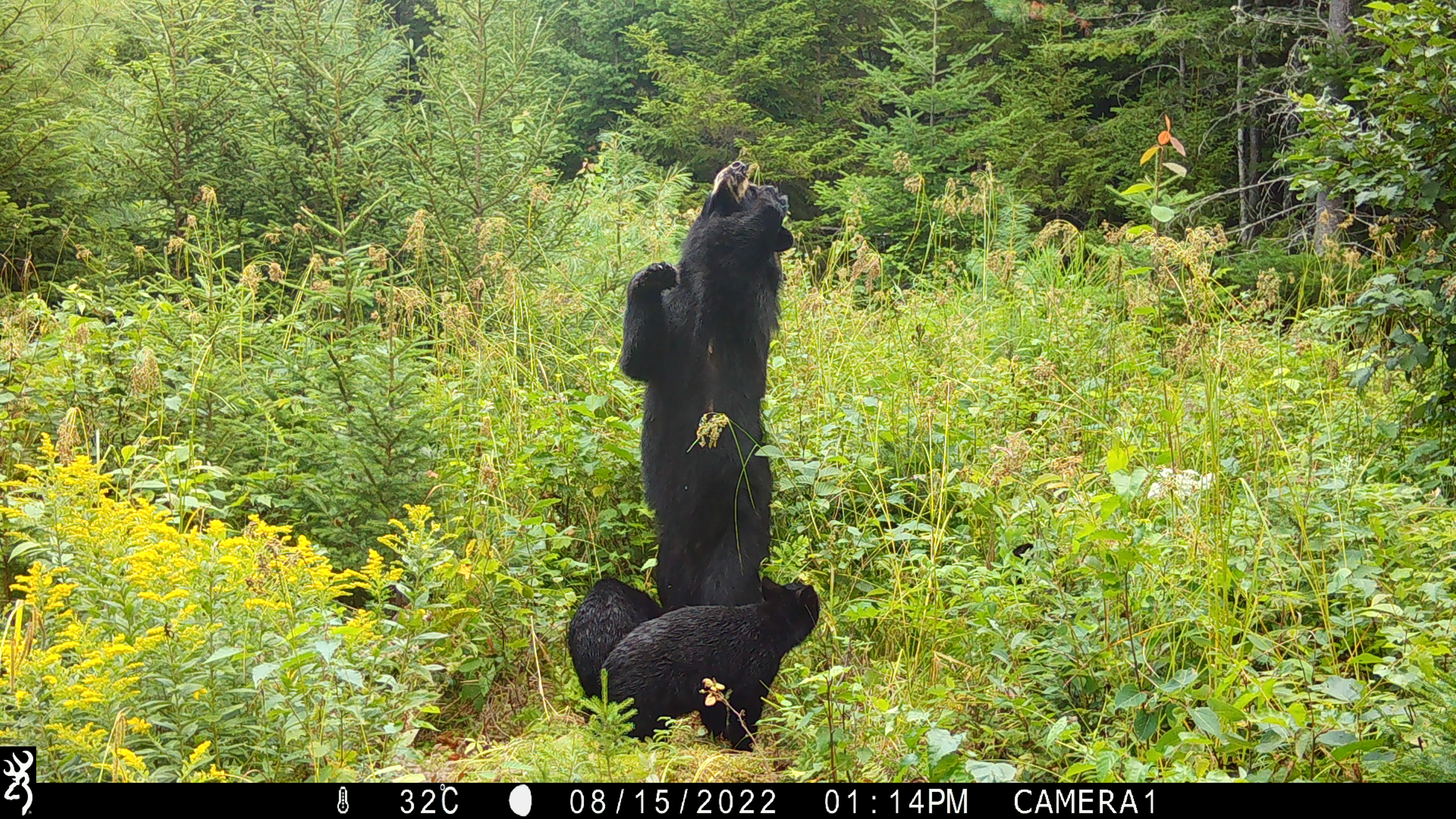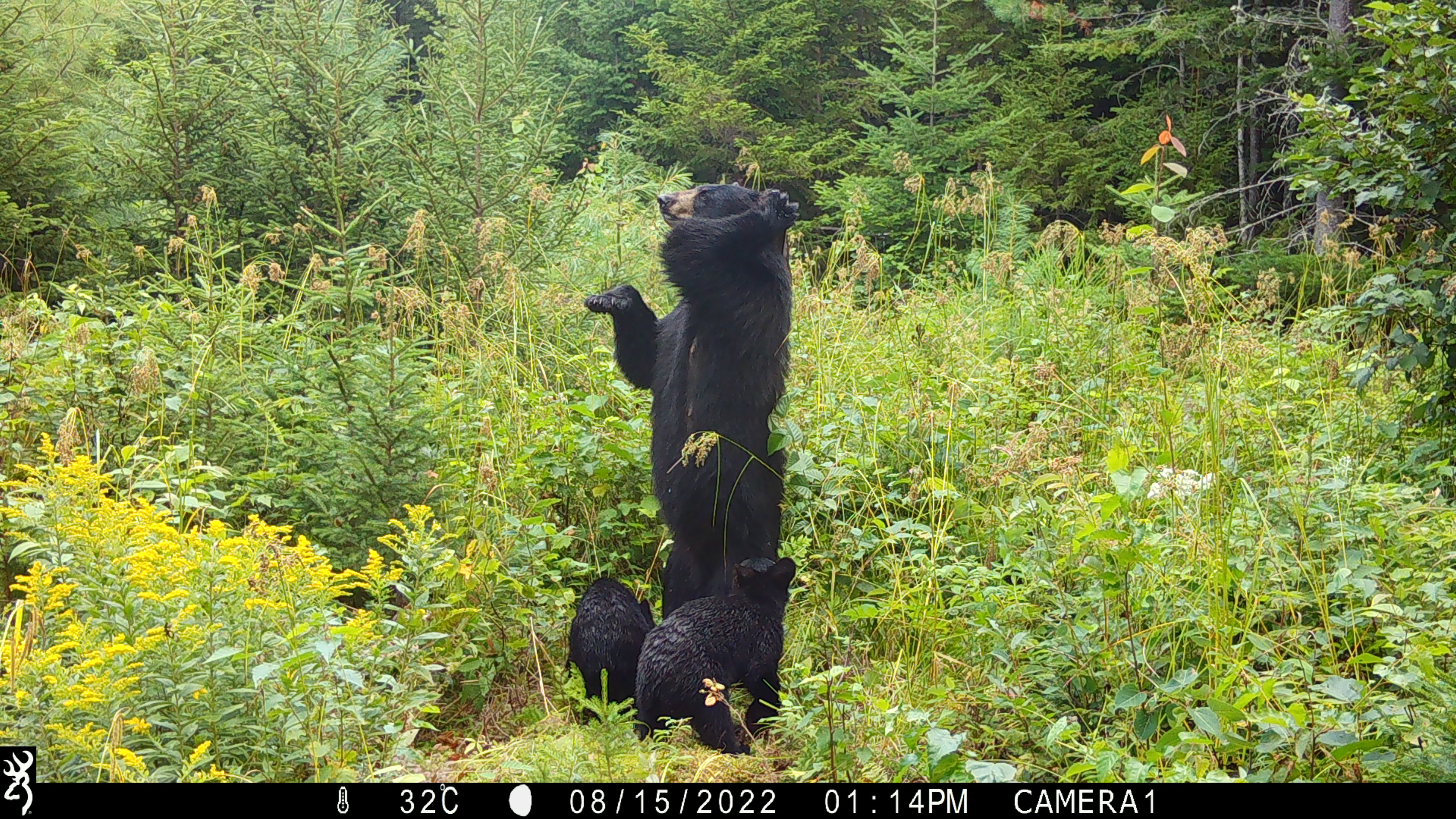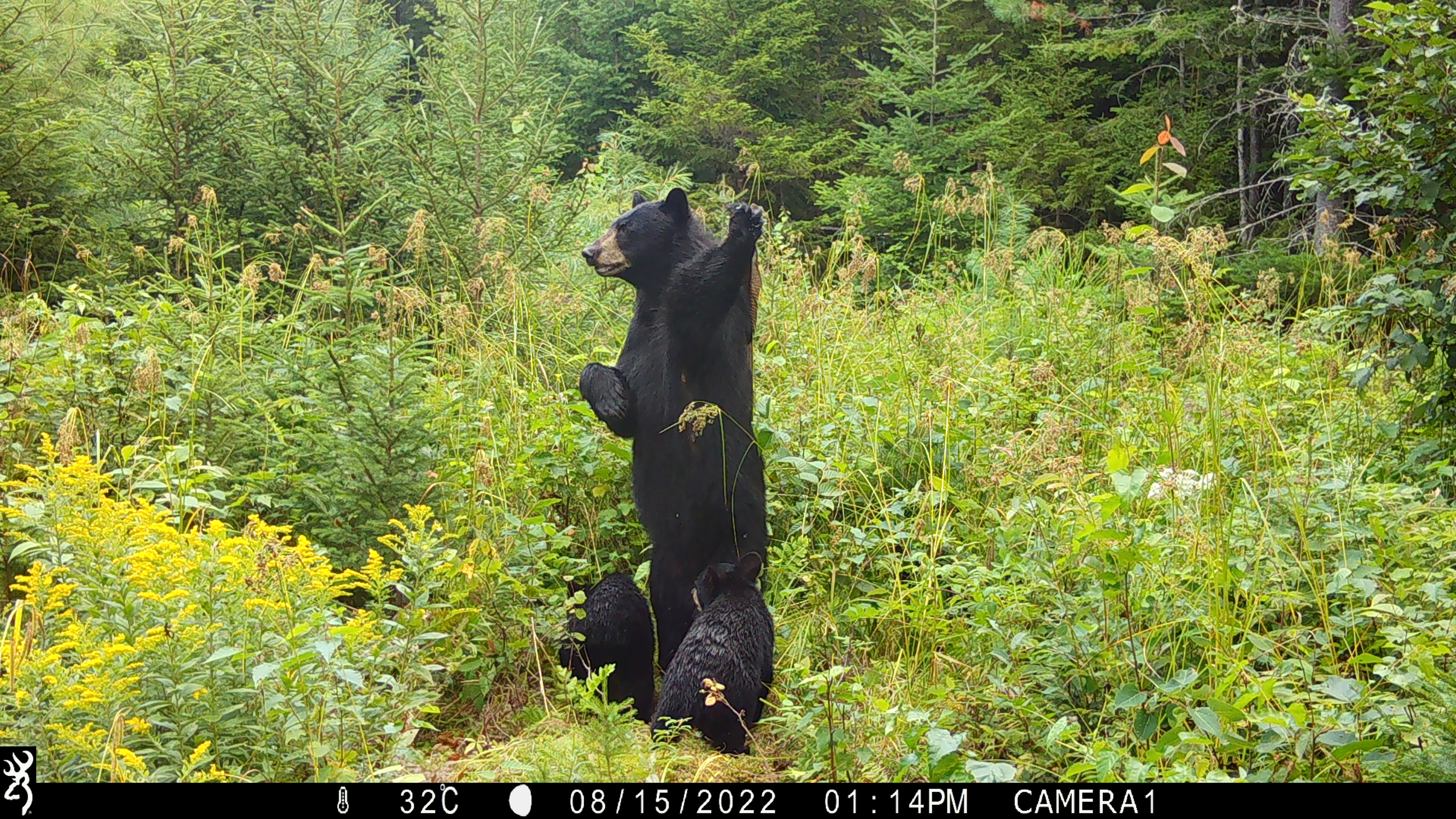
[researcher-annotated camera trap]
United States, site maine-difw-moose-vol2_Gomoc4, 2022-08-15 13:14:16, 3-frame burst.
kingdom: Animalia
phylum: Chordata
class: Mammalia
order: Carnivora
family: Ursidae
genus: Ursus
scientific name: Ursus americanus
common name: black bear